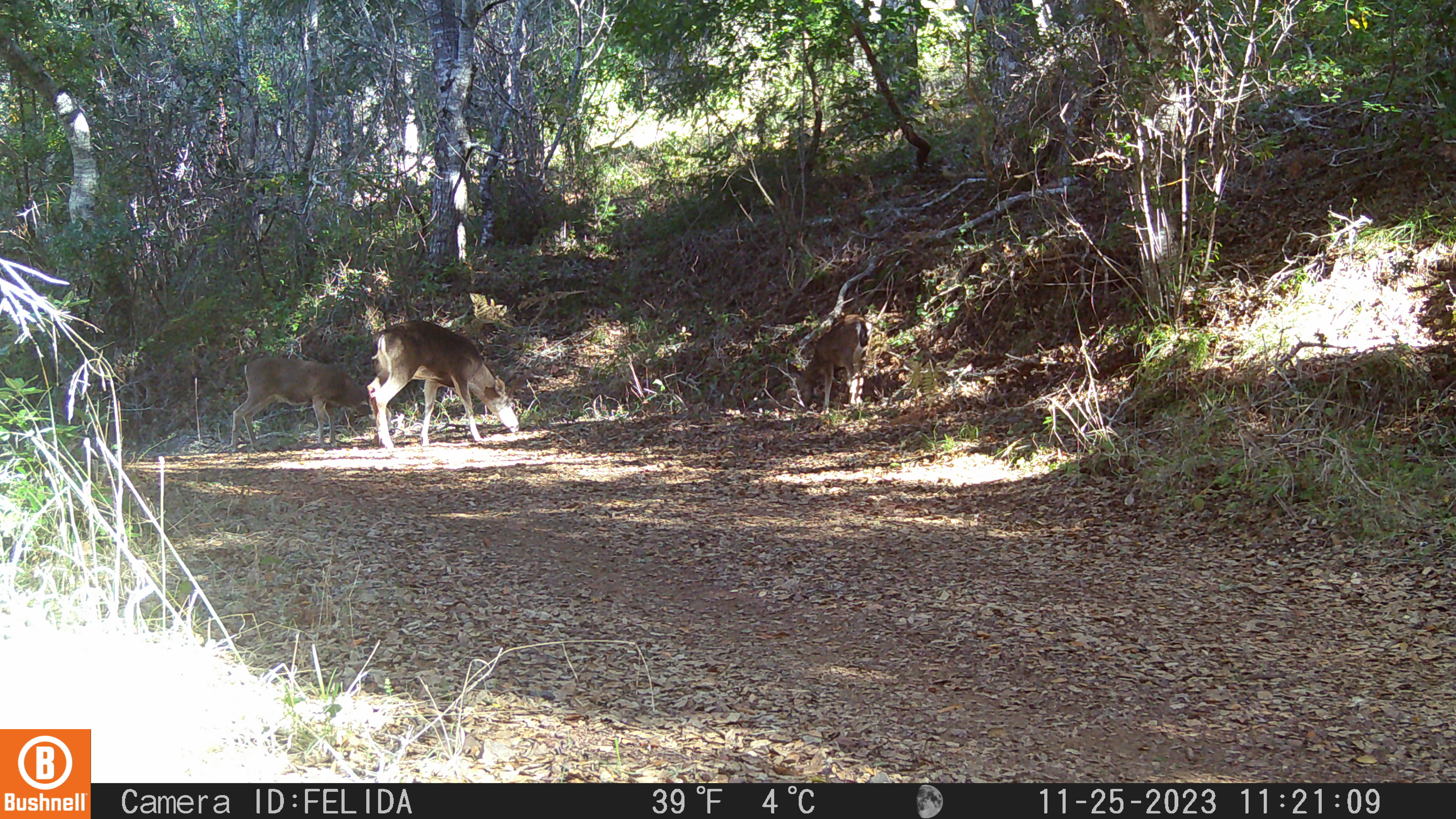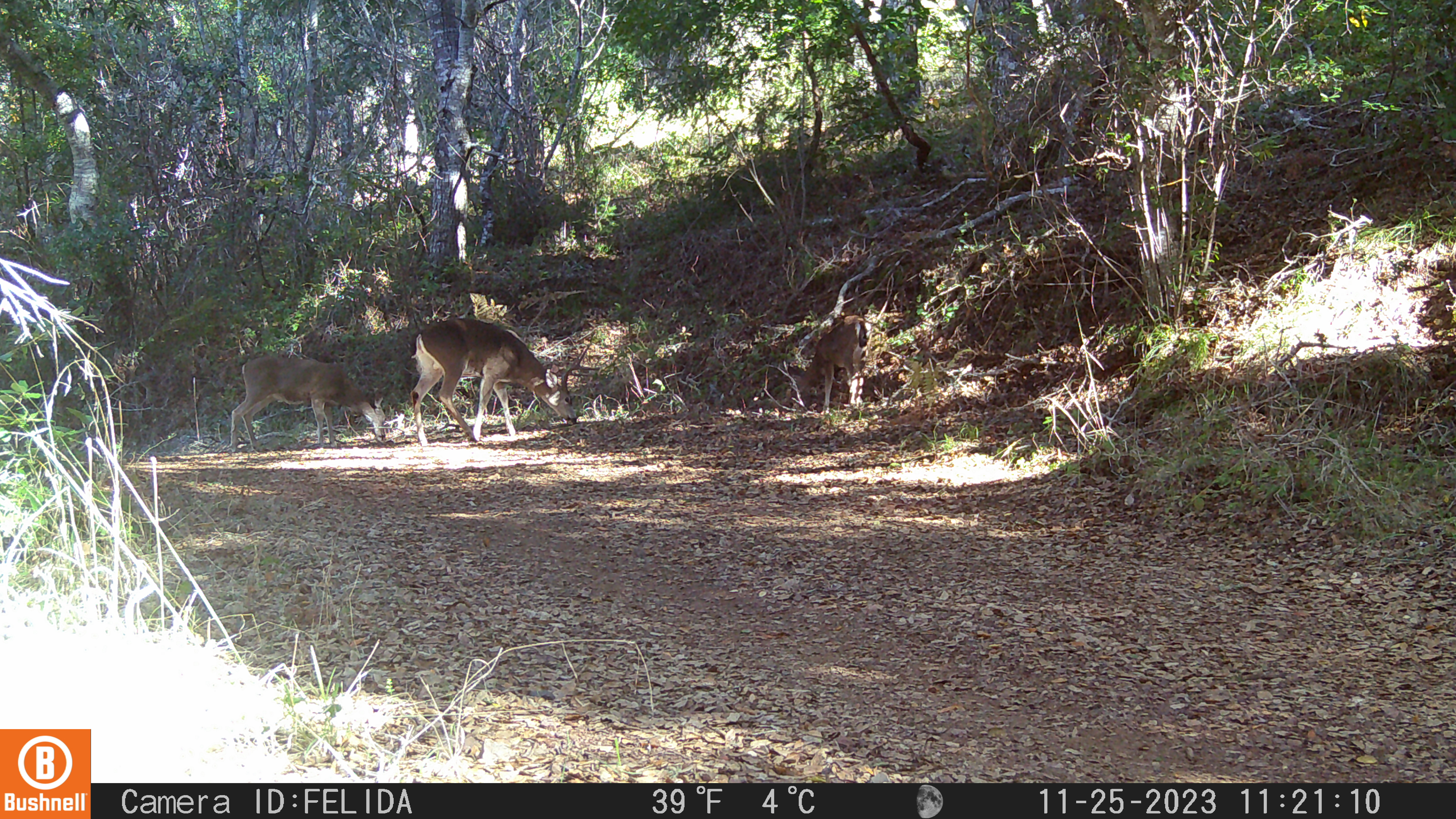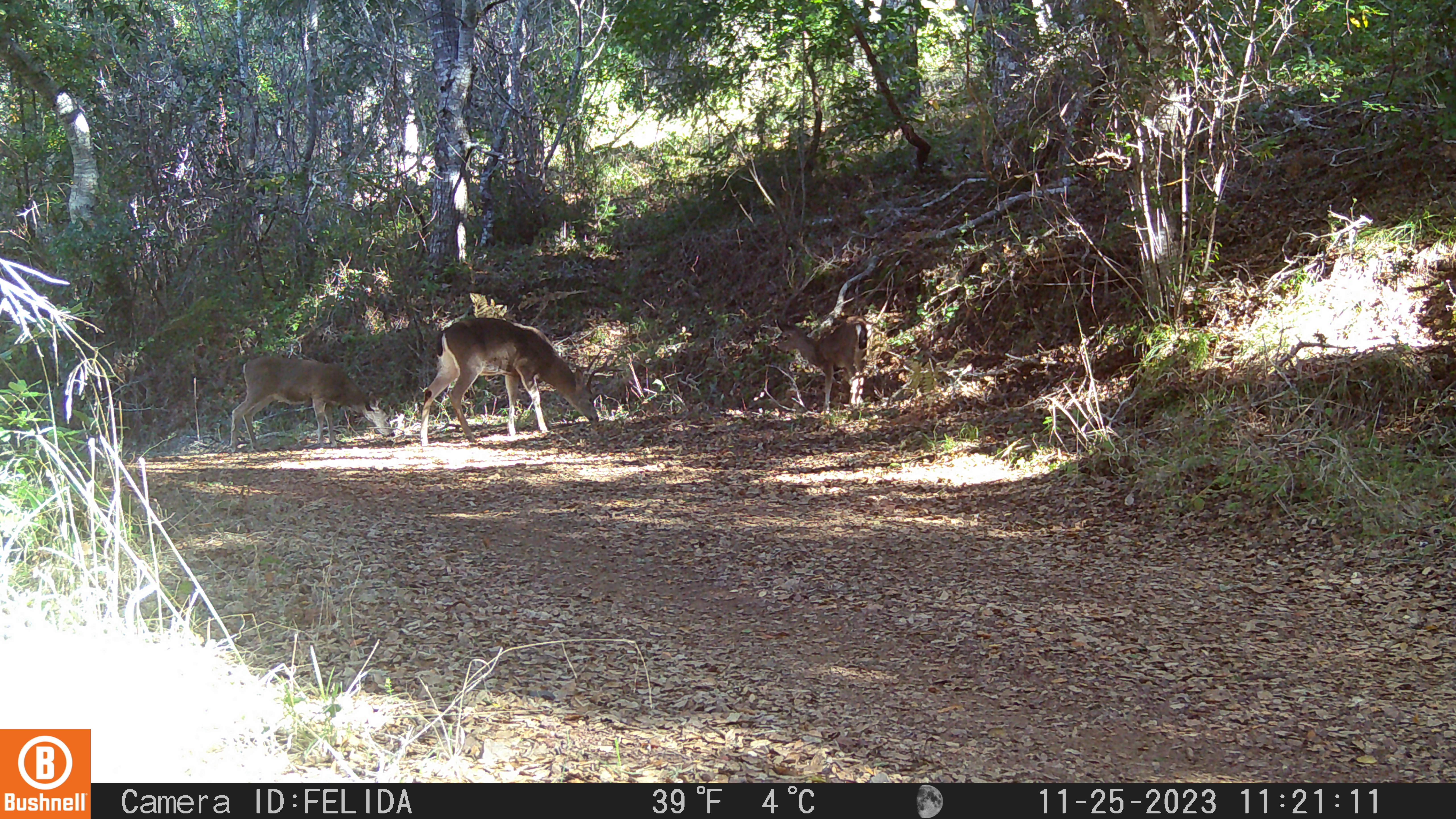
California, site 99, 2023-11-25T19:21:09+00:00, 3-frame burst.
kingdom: Animalia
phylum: Chordata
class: Mammalia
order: Artiodactyla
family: Cervidae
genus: Odocoileus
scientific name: Odocoileus hemionus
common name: mule deer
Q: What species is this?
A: Mule deer (Odocoileus hemionus).